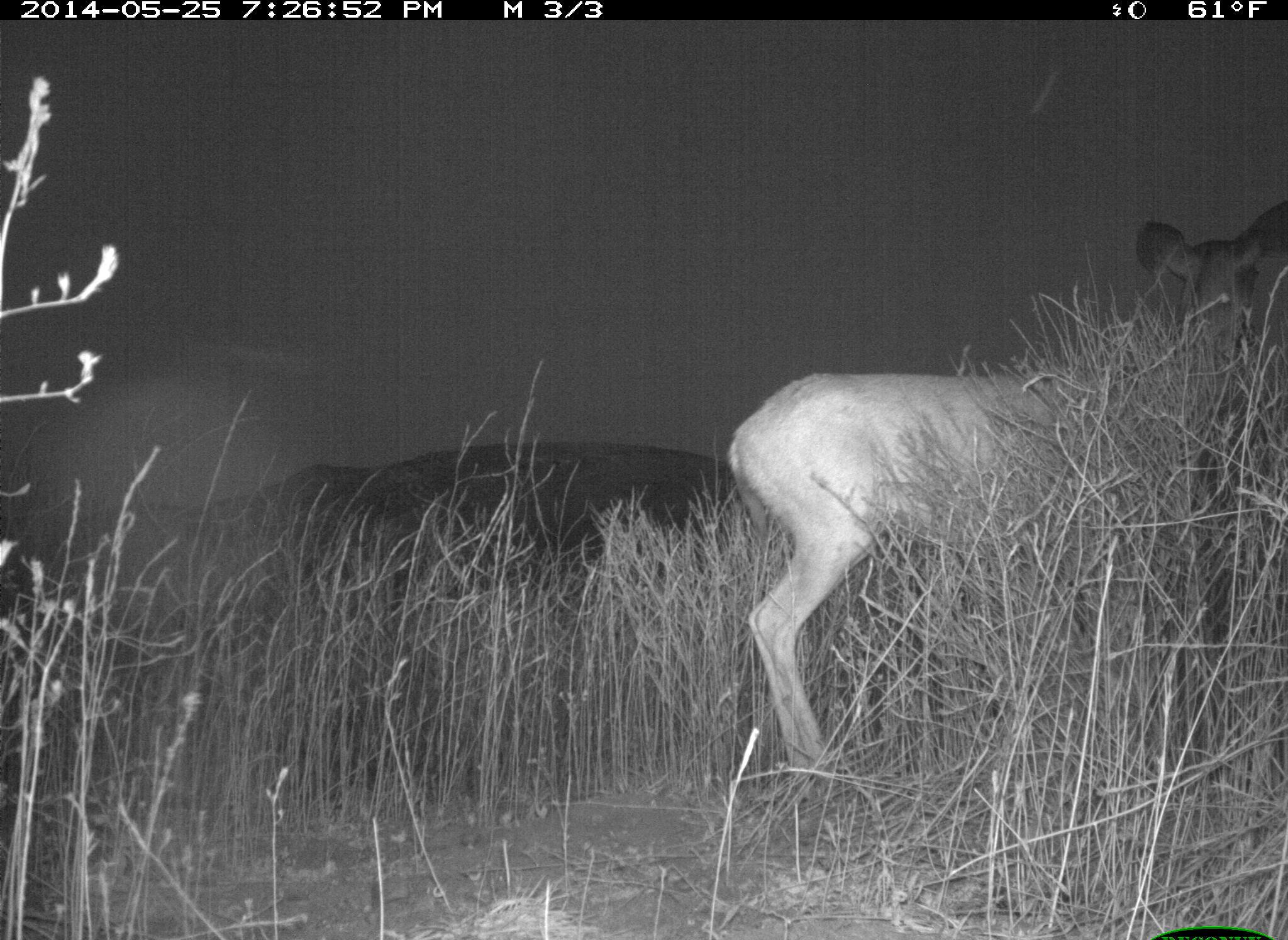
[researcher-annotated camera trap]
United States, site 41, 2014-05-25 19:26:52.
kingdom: Animalia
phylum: Chordata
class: Mammalia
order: Artiodactyla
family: Cervidae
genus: Odocoileus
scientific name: Odocoileus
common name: deer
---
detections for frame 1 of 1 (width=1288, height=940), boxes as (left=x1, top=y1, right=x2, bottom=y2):
deer: (left=724, top=197, right=1287, bottom=837)